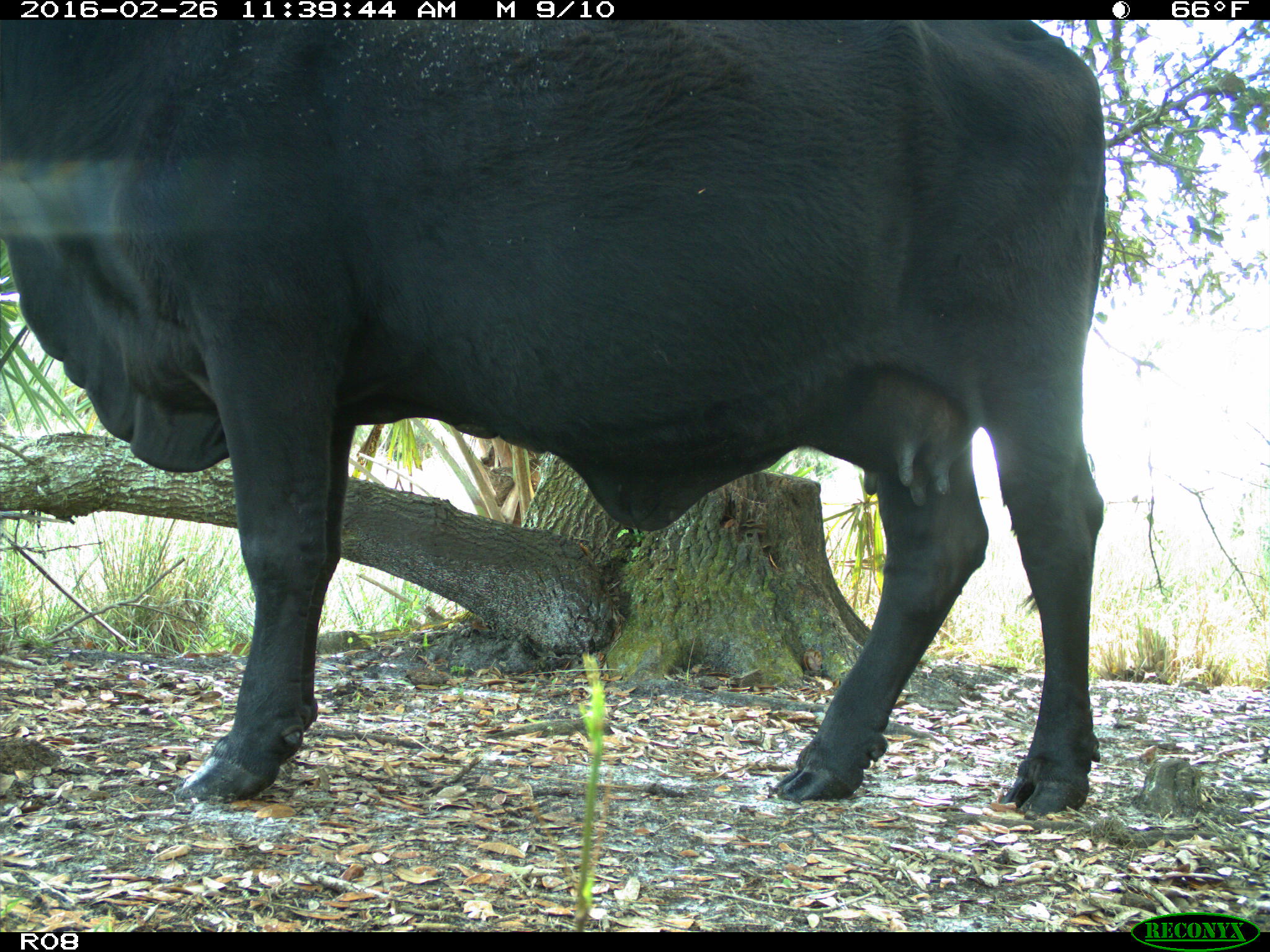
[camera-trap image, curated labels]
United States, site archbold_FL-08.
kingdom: Animalia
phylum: Chordata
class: Mammalia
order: Artiodactyla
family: Bovidae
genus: Bos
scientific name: Bos taurus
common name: domestic cow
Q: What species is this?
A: Bos taurus (domestic cow).